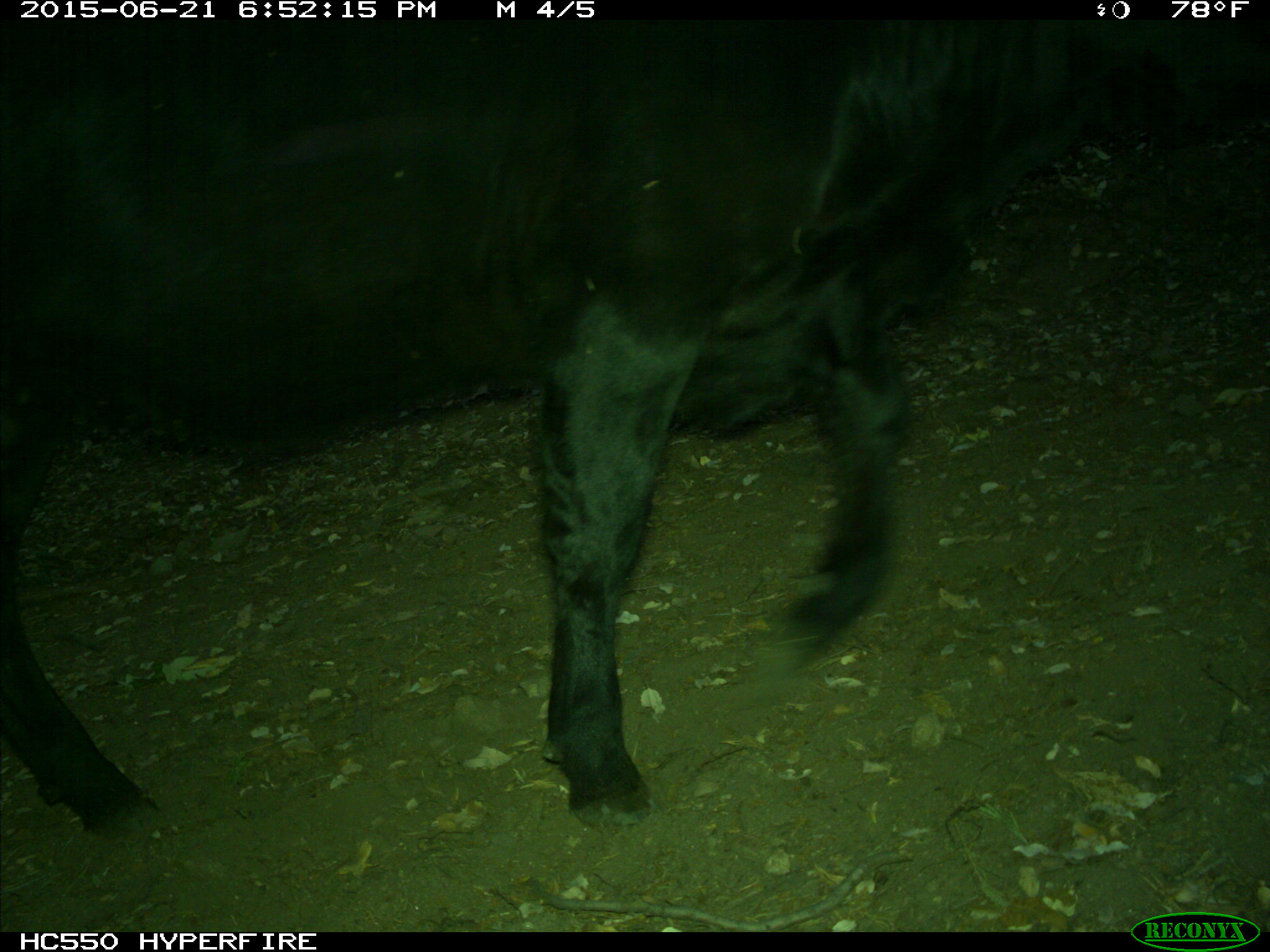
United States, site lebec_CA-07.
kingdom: Animalia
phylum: Chordata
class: Mammalia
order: Artiodactyla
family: Bovidae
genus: Bos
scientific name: Bos taurus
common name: domestic cow